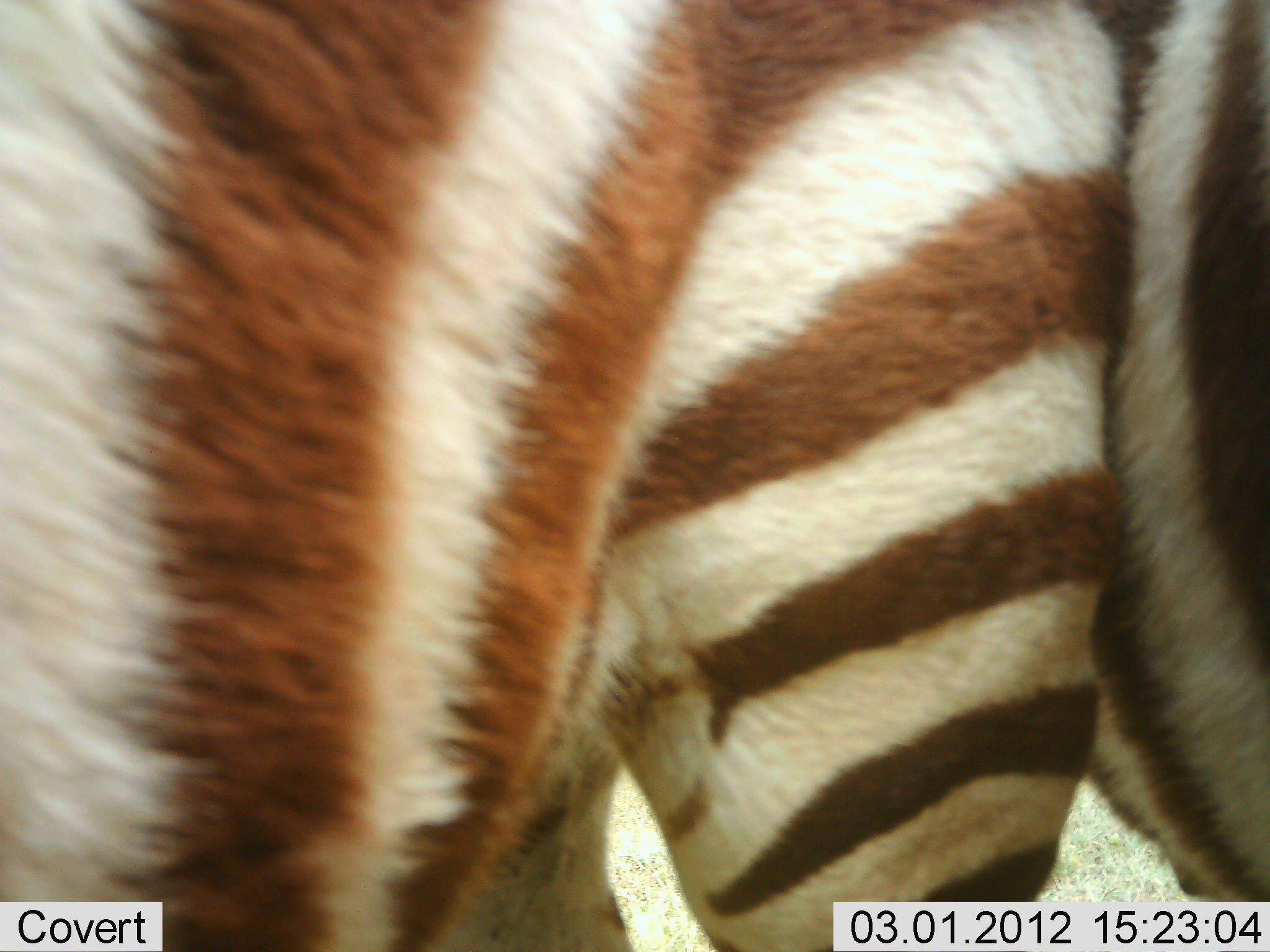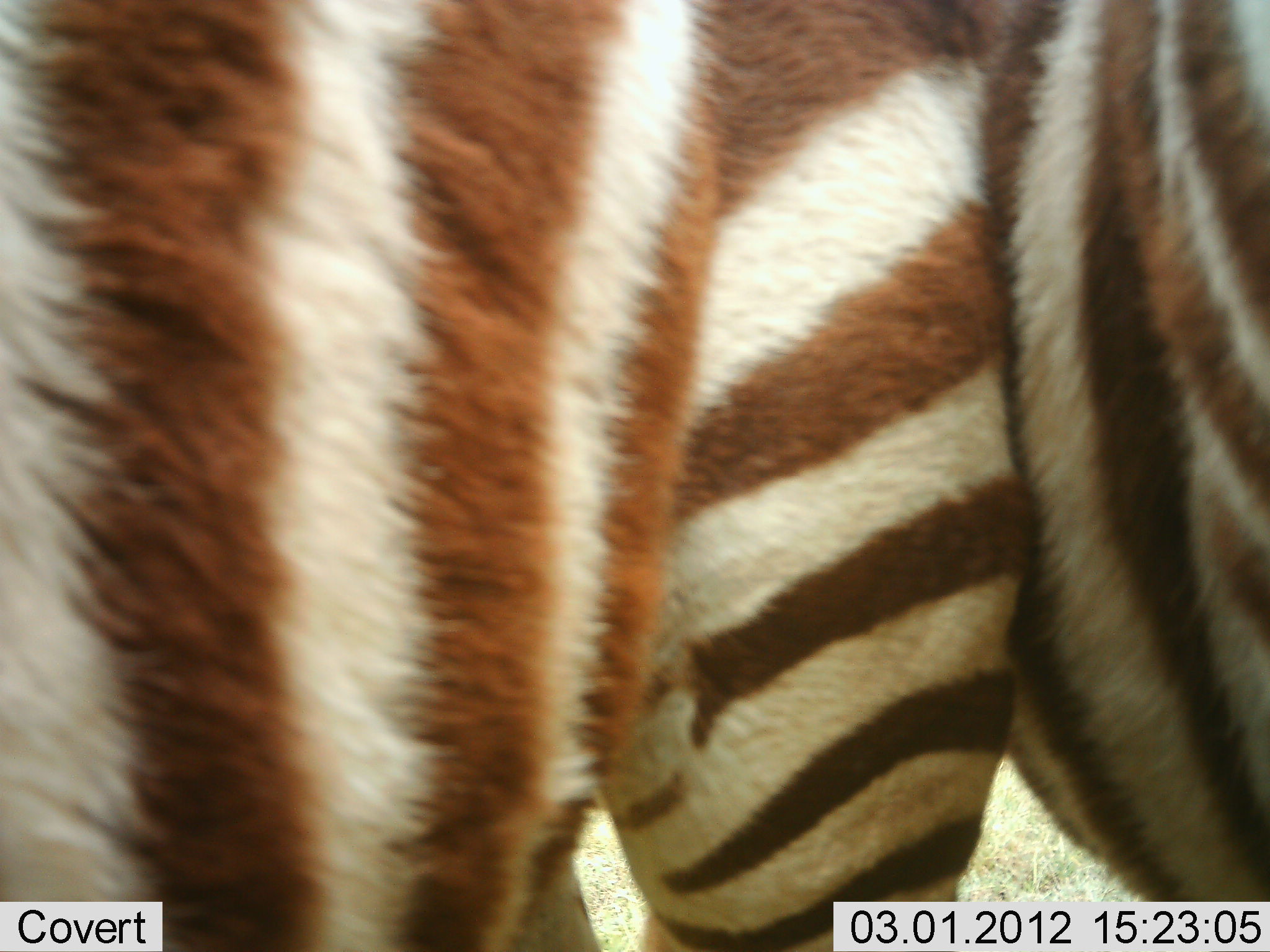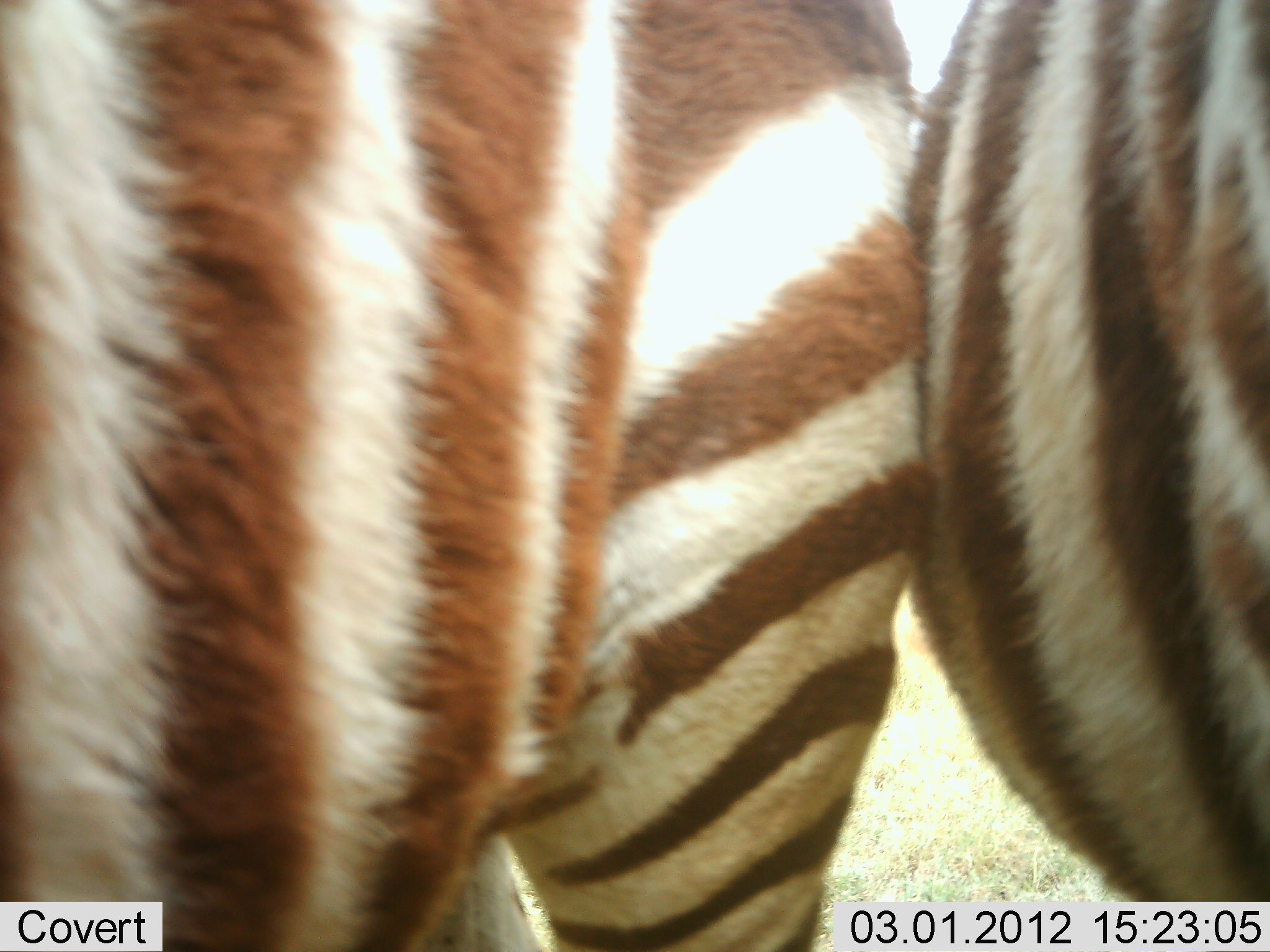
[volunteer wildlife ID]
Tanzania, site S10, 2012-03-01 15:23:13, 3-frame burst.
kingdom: Animalia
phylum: Chordata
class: Mammalia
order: Perissodactyla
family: Equidae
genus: Equus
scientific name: Equus quagga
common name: plains zebra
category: zebra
Zebra (plains zebra) (Equus quagga), count 2. Behavior (volunteer vote fractions): standing 93%, resting 0%, moving 7%, interacting 27%. Young present (vote fraction): 7%. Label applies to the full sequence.